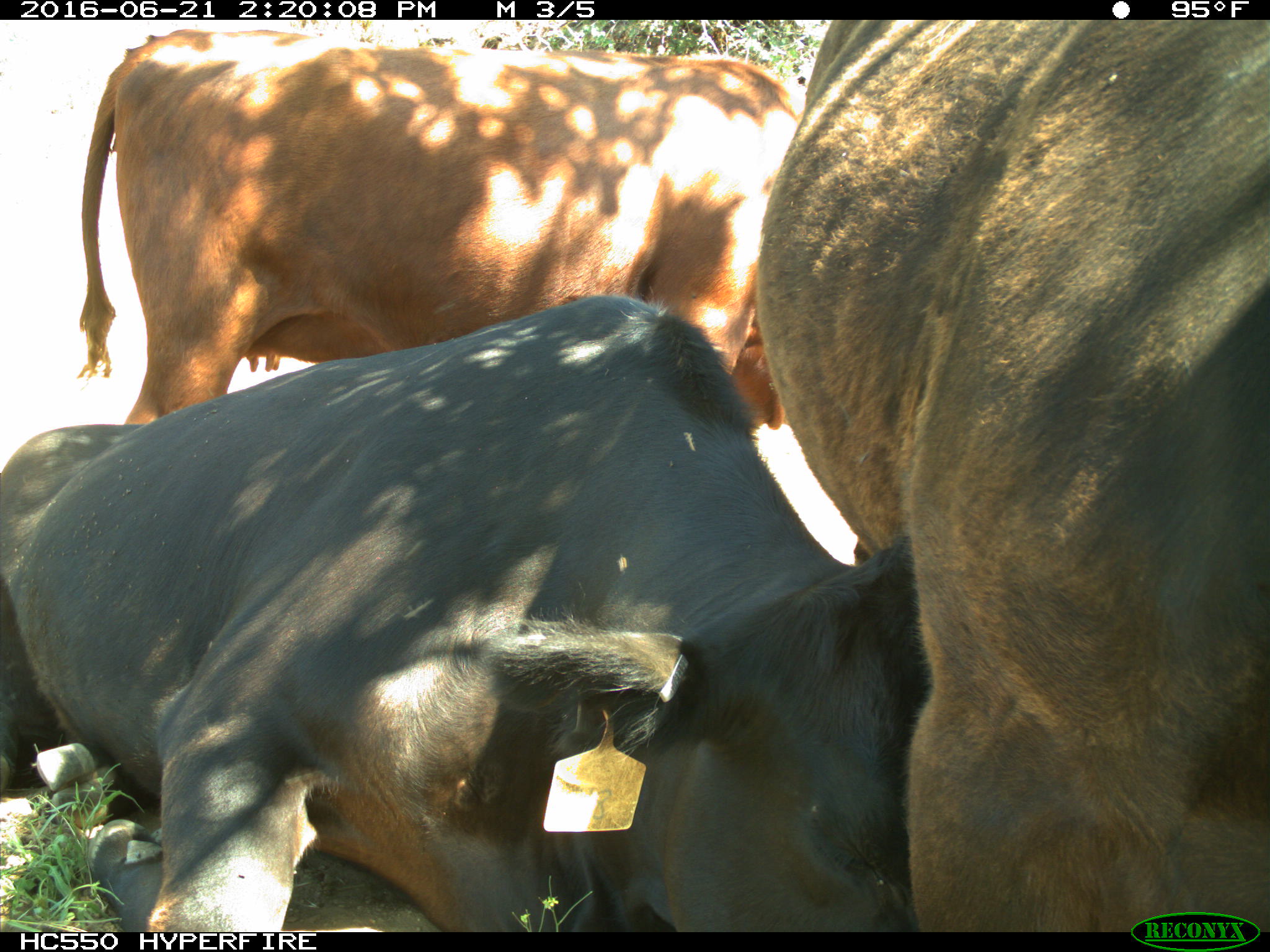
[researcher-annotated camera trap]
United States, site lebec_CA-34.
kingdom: Animalia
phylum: Chordata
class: Mammalia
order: Artiodactyla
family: Bovidae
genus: Bos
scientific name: Bos taurus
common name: domestic cow